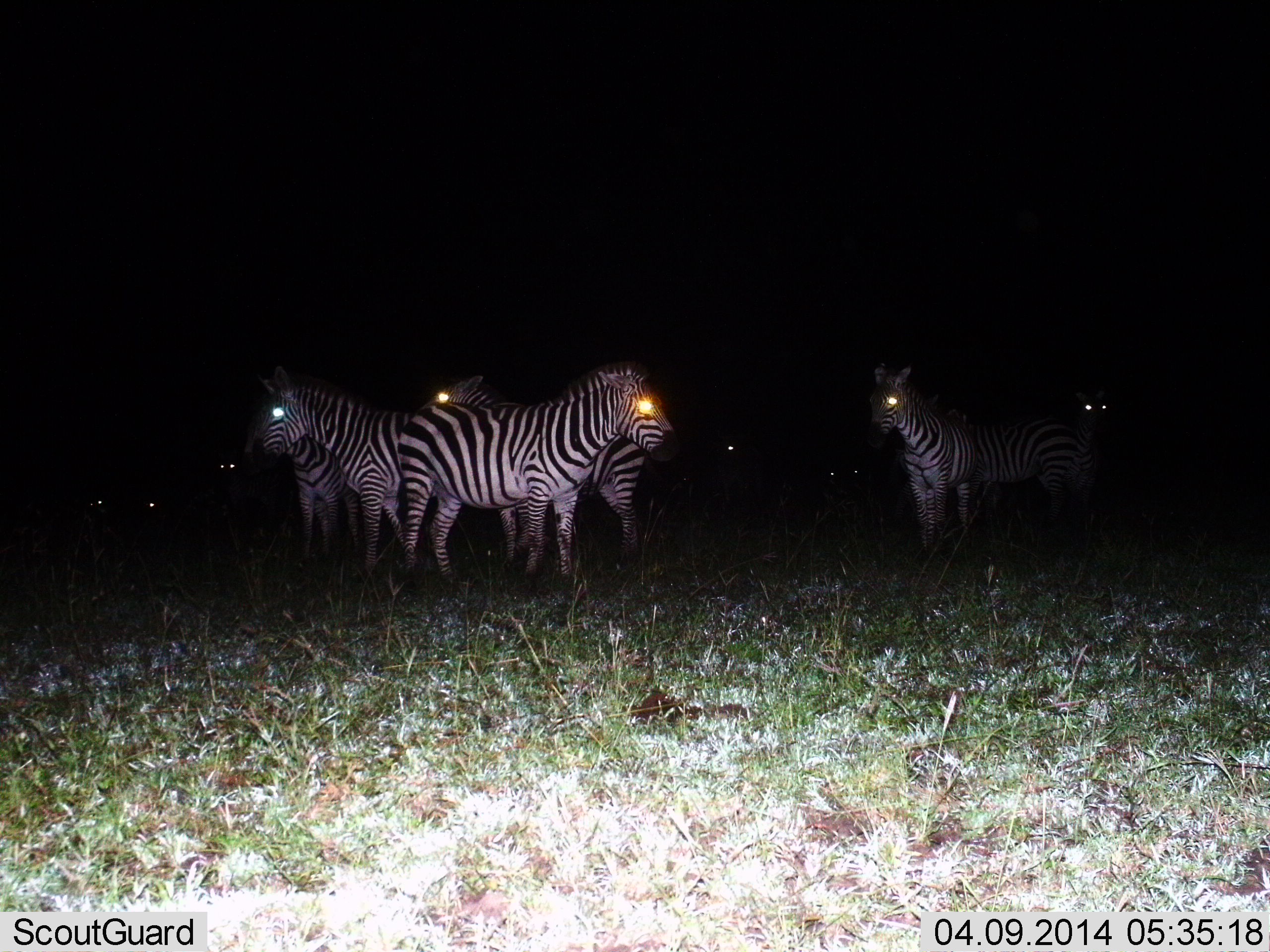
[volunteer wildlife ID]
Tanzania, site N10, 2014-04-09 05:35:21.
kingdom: Animalia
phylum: Chordata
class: Mammalia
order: Perissodactyla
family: Equidae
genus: Equus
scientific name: Equus quagga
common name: plains zebra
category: zebra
Zebra (plains zebra) (Equus quagga), count 10. Behavior (volunteer vote fractions): standing 91%, resting 19%, moving 12%, interacting 6%. Young present (vote fraction): 0%. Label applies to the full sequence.